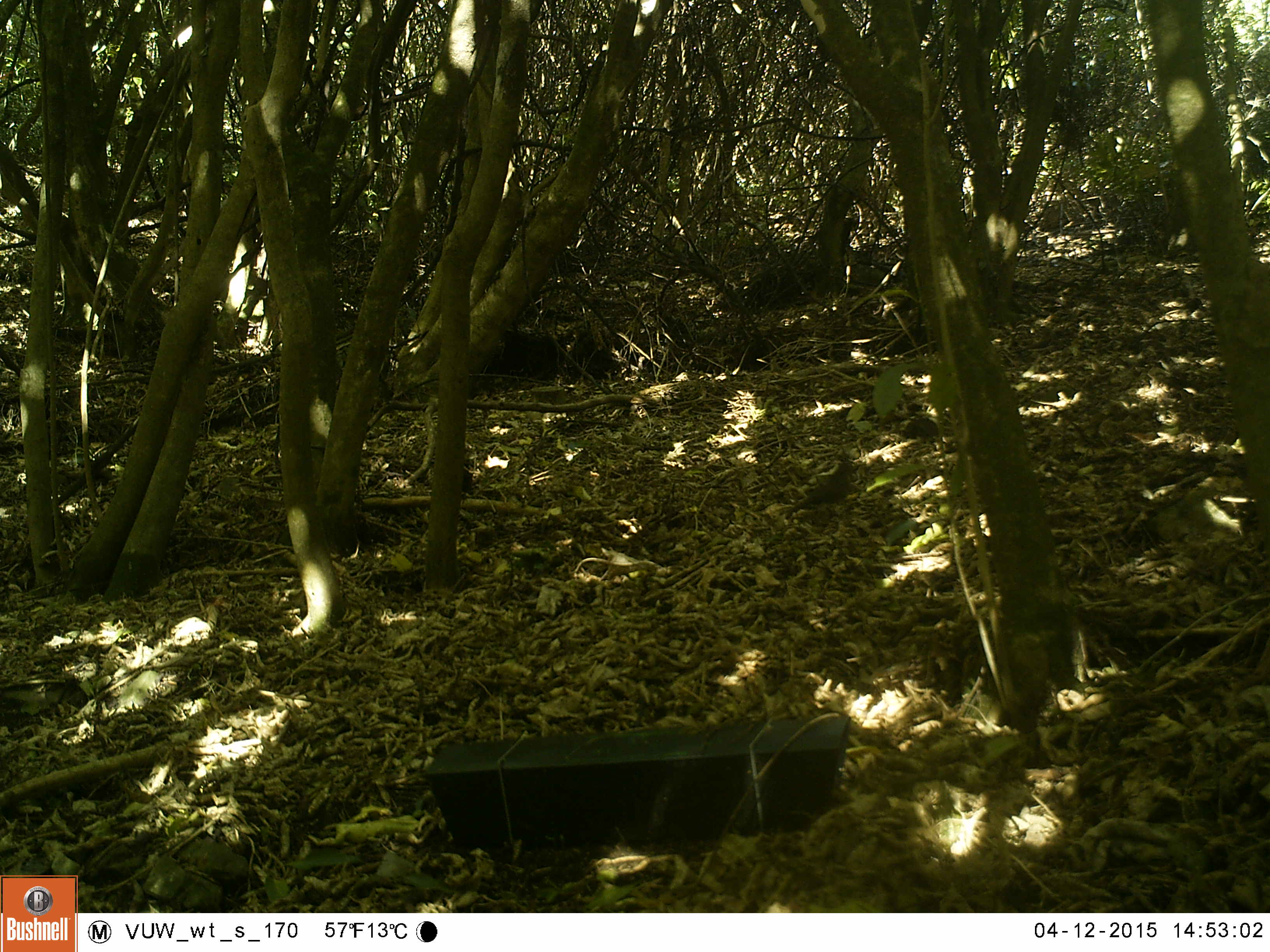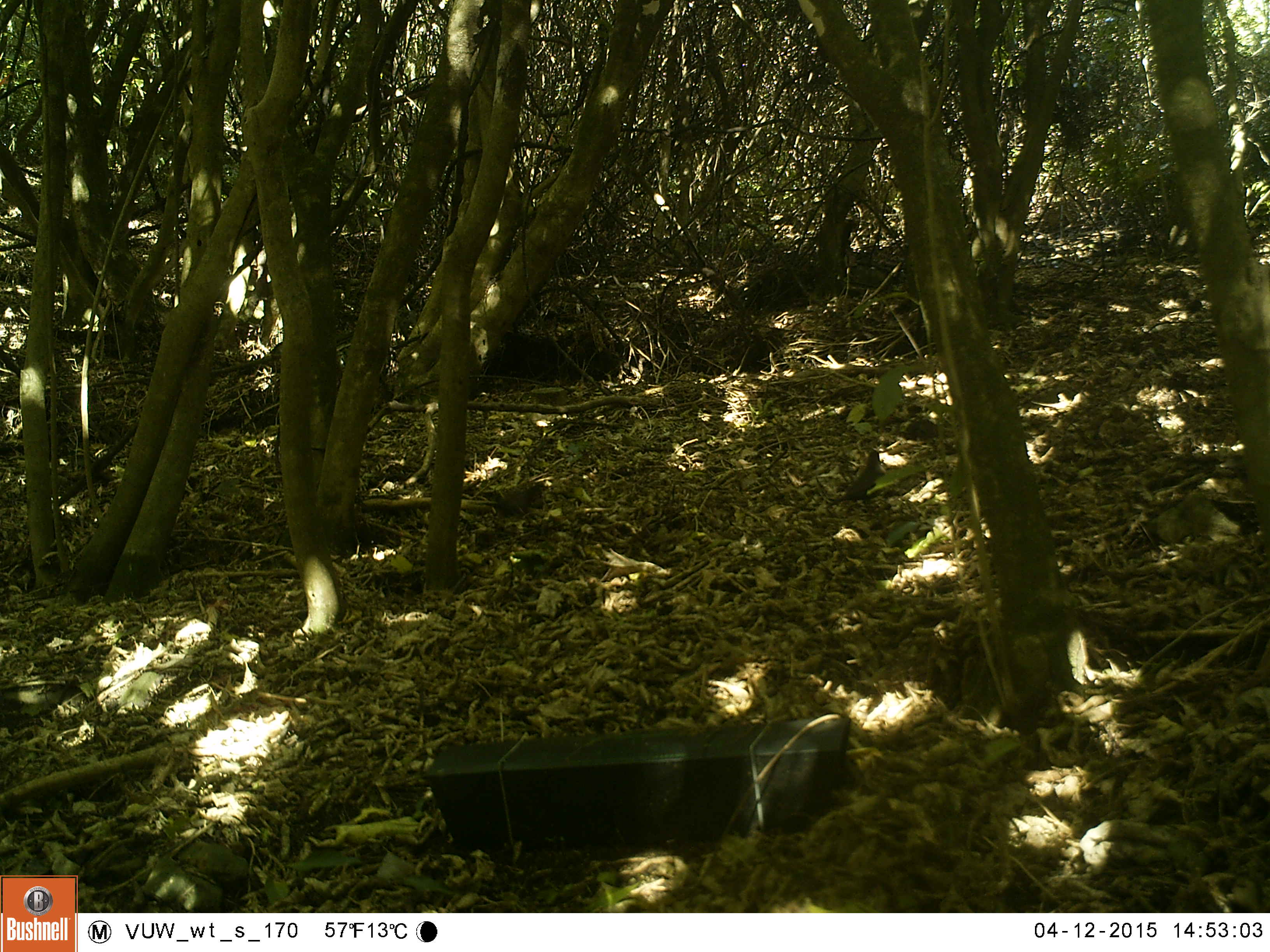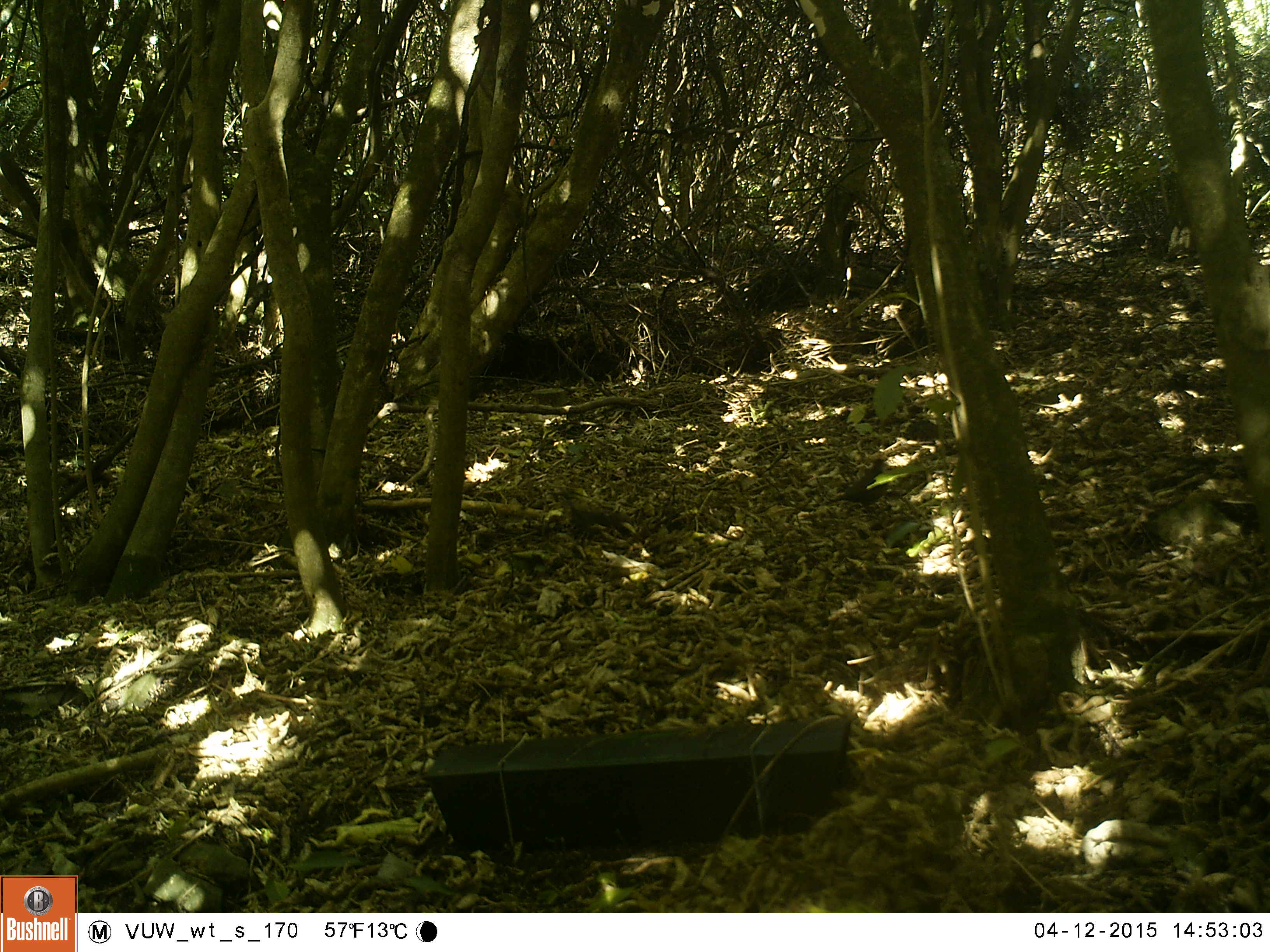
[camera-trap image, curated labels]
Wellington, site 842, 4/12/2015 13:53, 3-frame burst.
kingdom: Animalia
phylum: Chordata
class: Aves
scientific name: Aves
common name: bird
Bird (Aves).